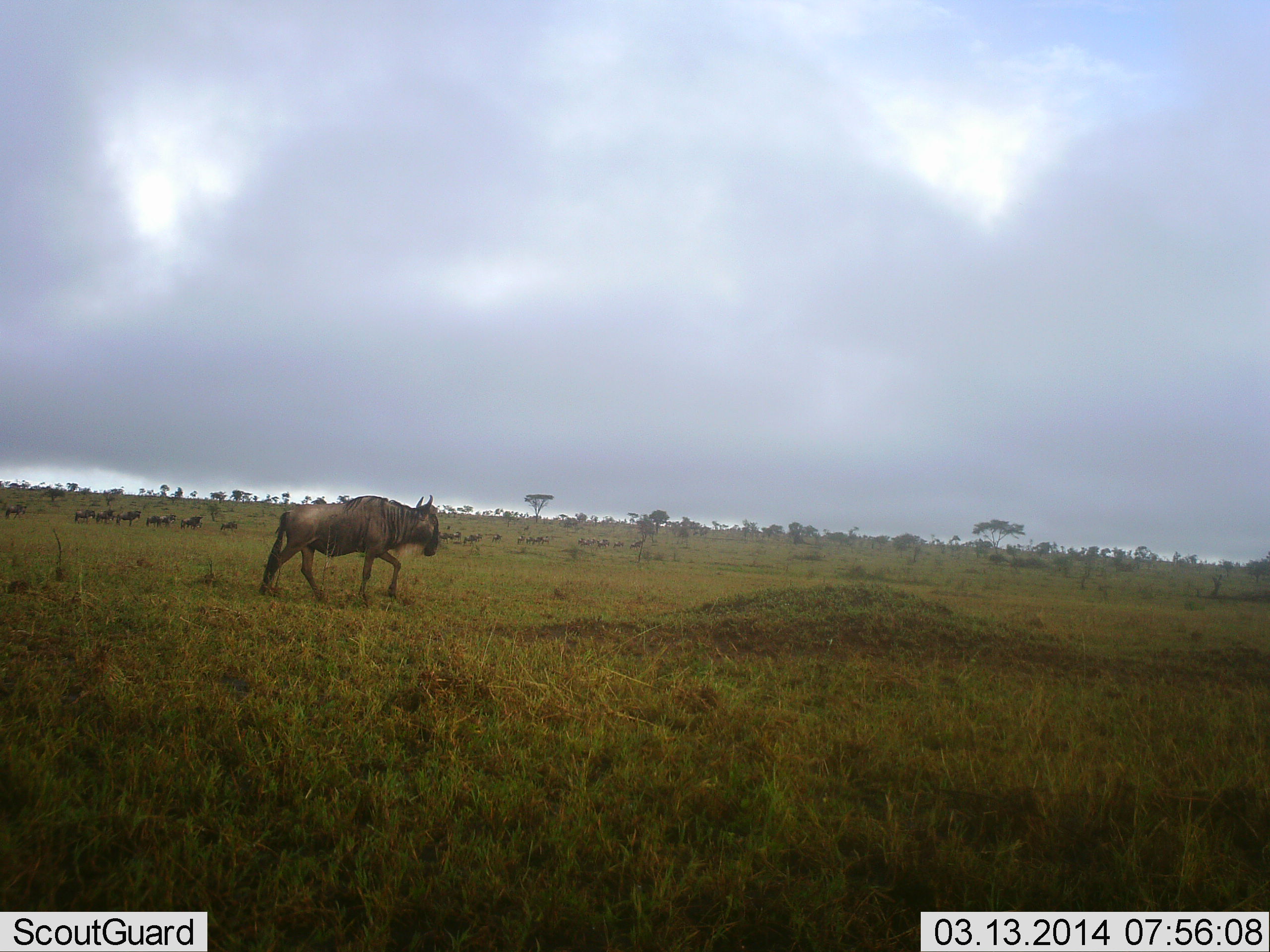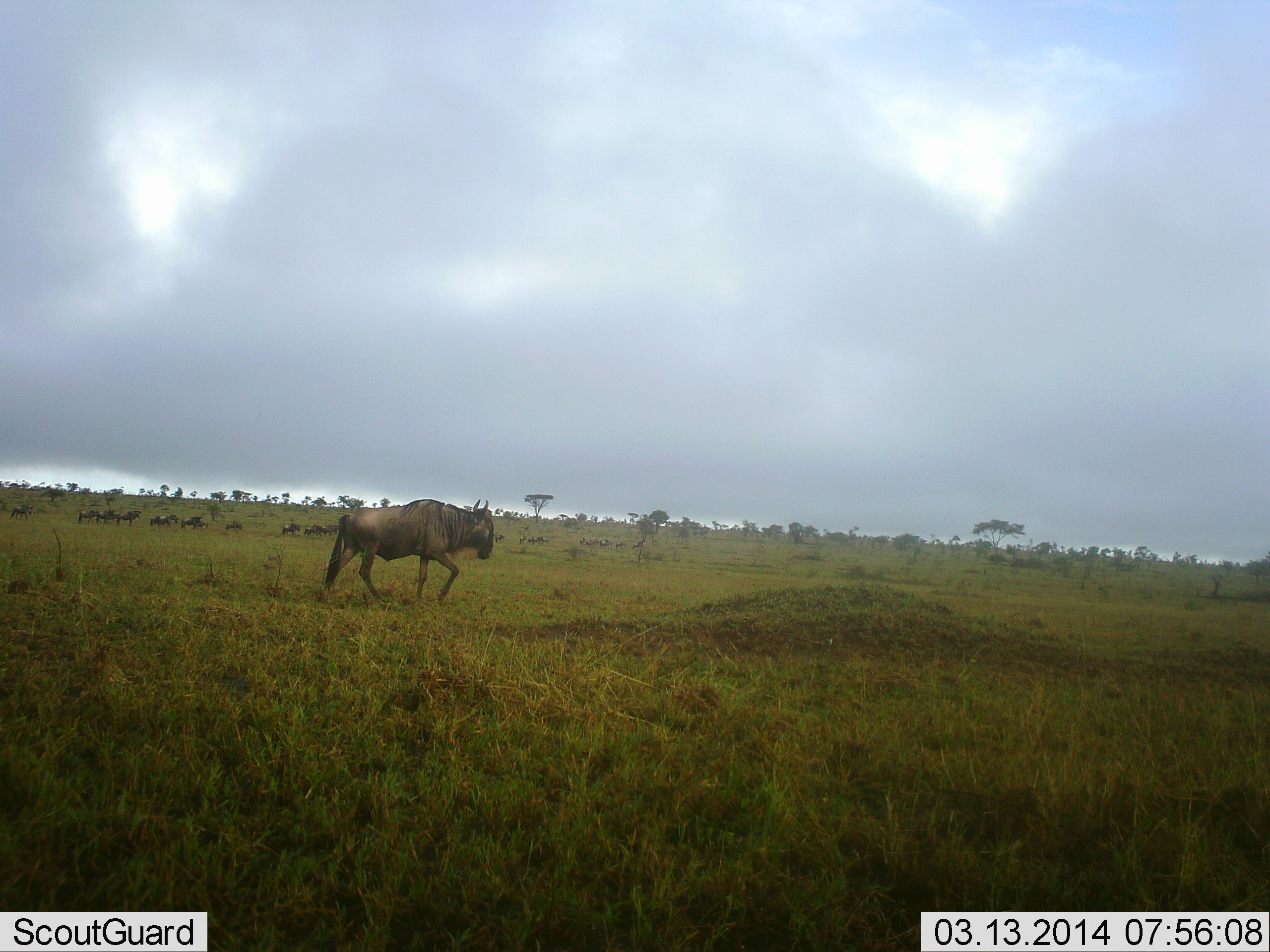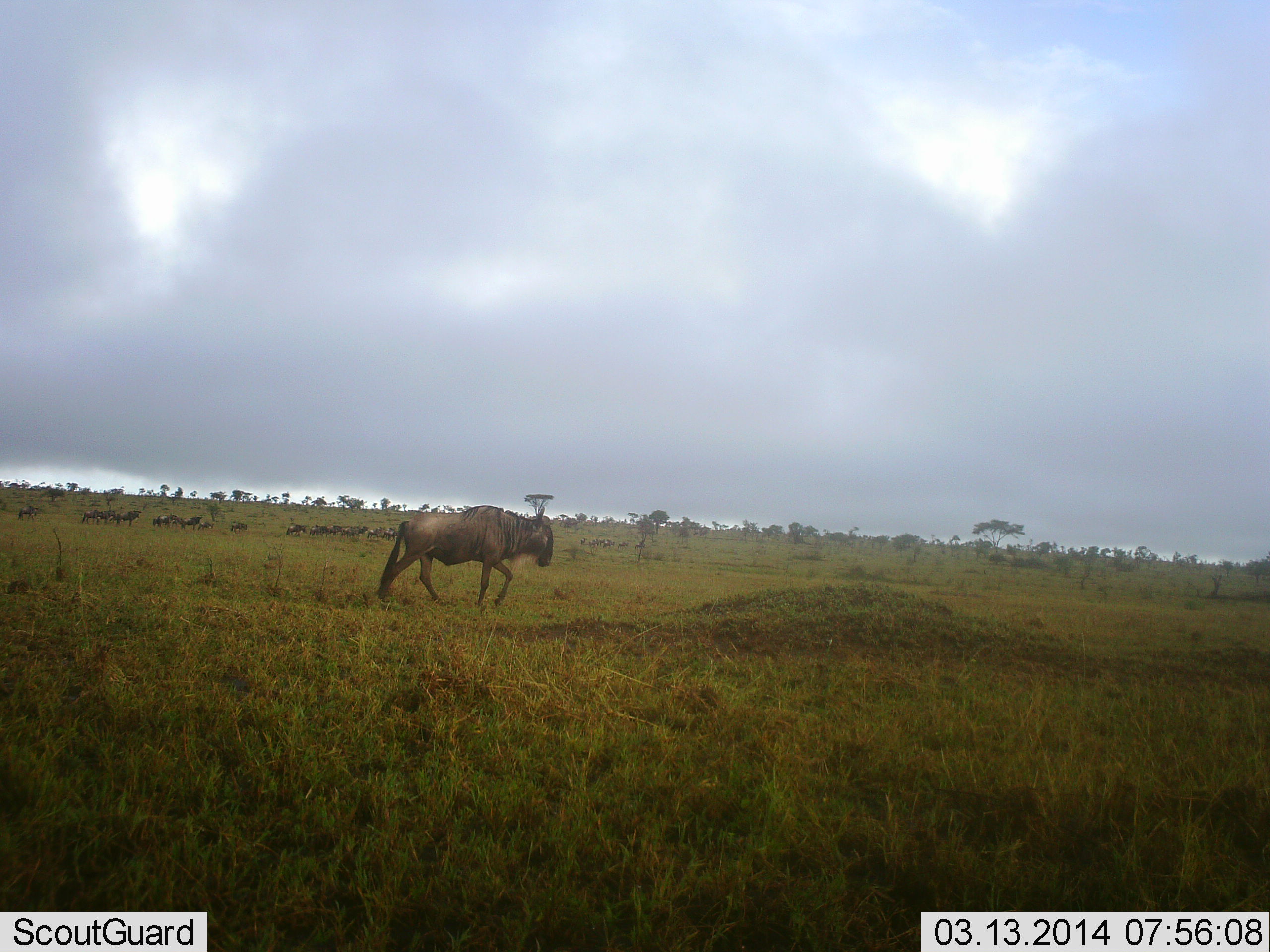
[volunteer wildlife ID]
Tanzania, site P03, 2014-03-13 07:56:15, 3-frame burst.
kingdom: Animalia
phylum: Chordata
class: Mammalia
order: Artiodactyla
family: Bovidae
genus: Connochaetes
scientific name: Connochaetes taurinus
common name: blue wildebeest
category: wildebeest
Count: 11-50.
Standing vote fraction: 21%.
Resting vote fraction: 3%.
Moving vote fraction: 95%.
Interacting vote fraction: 3%.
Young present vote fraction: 0%.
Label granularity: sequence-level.